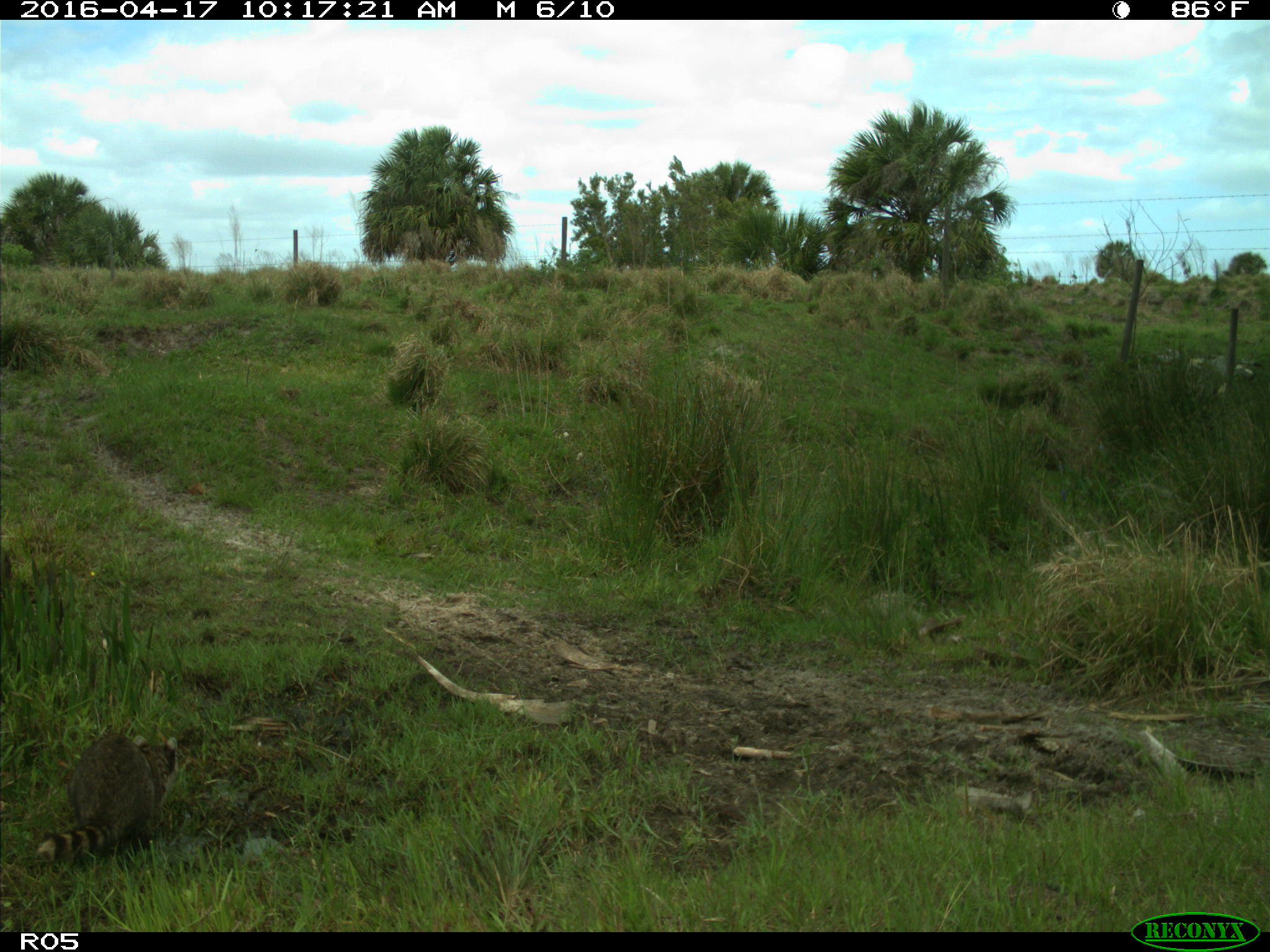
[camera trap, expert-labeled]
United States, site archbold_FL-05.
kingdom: Animalia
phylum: Chordata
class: Mammalia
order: Carnivora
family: Procyonidae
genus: Procyon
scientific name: Procyon lotor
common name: common raccoon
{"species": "Procyon lotor (common raccoon)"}